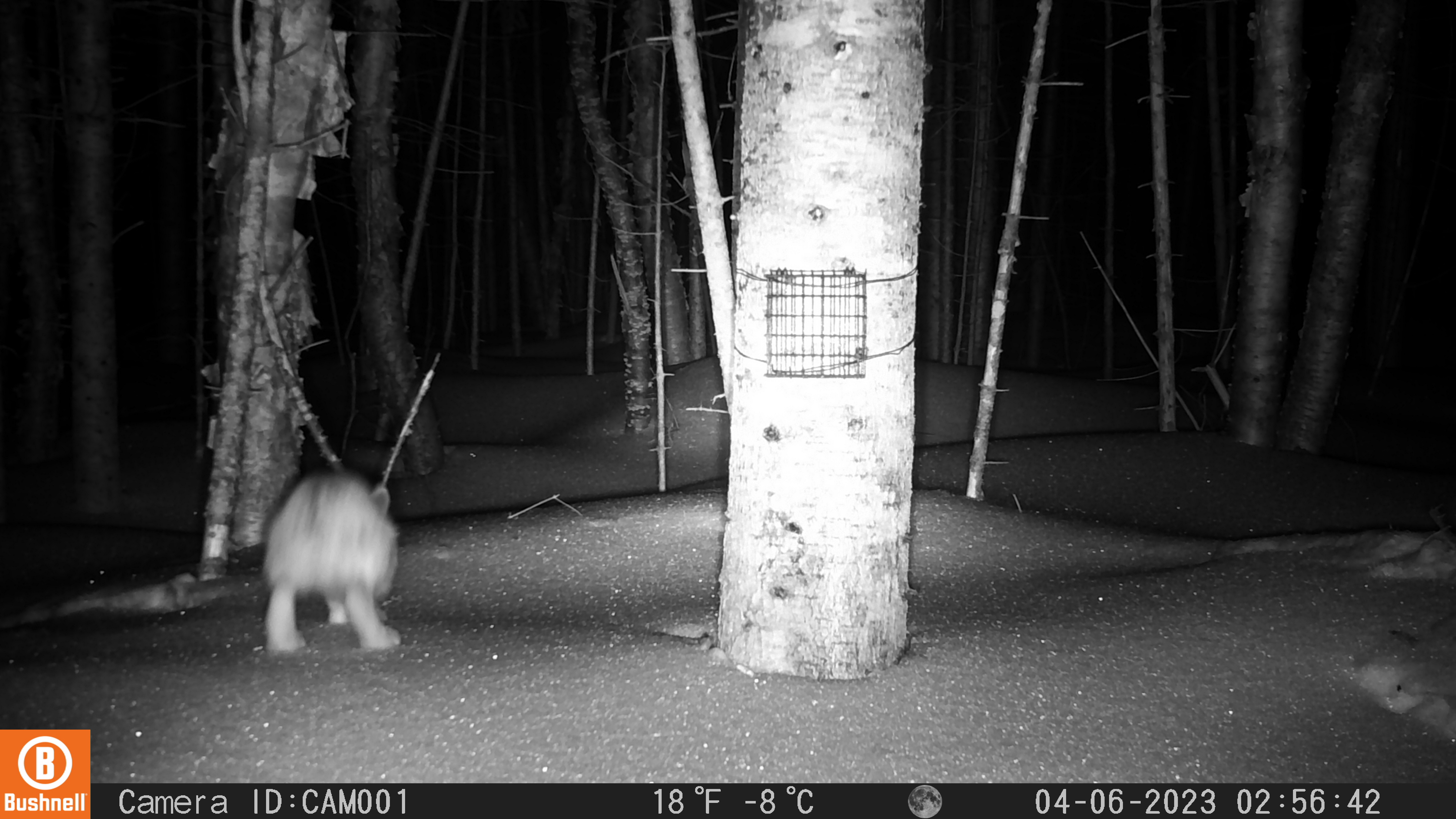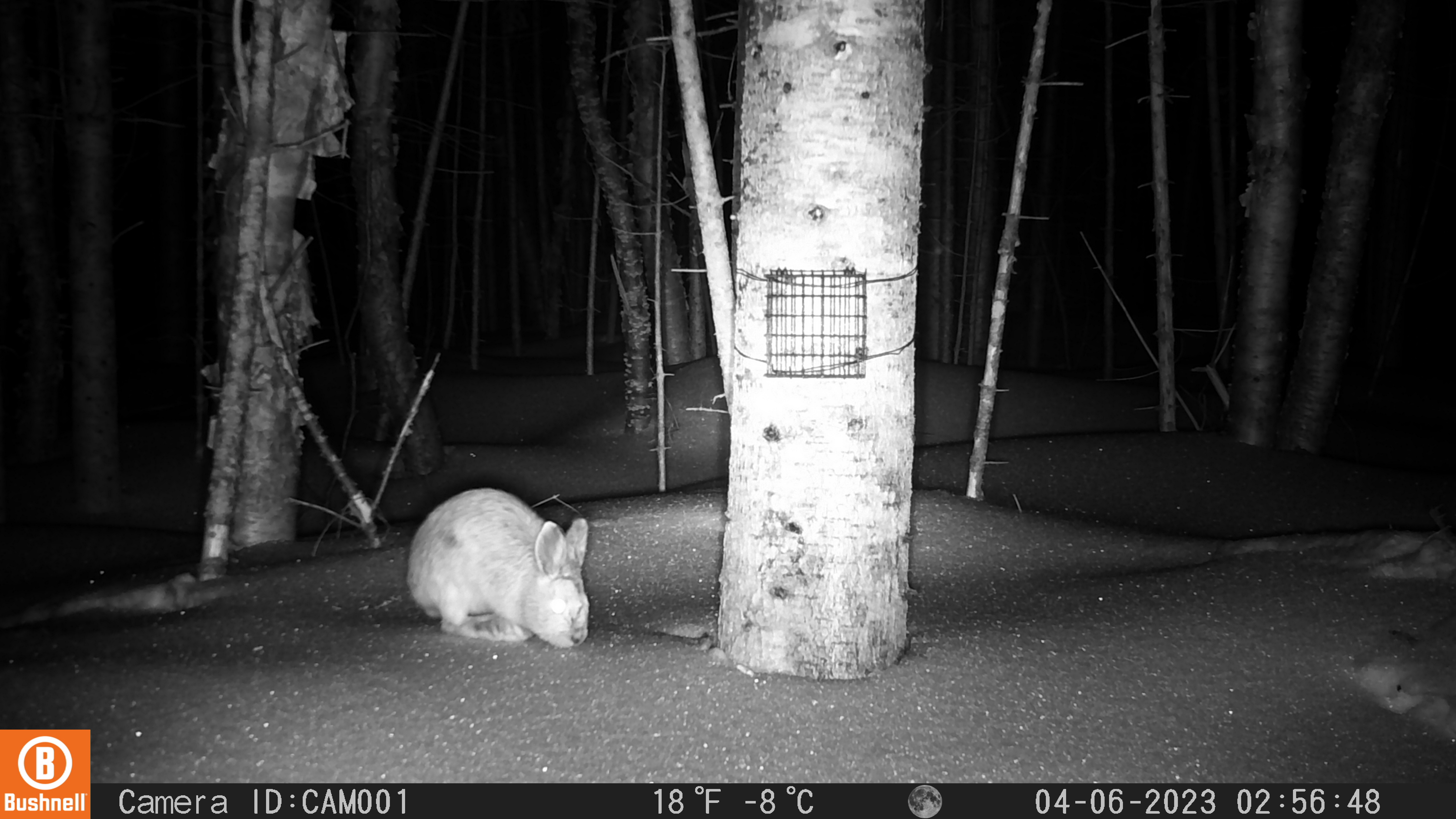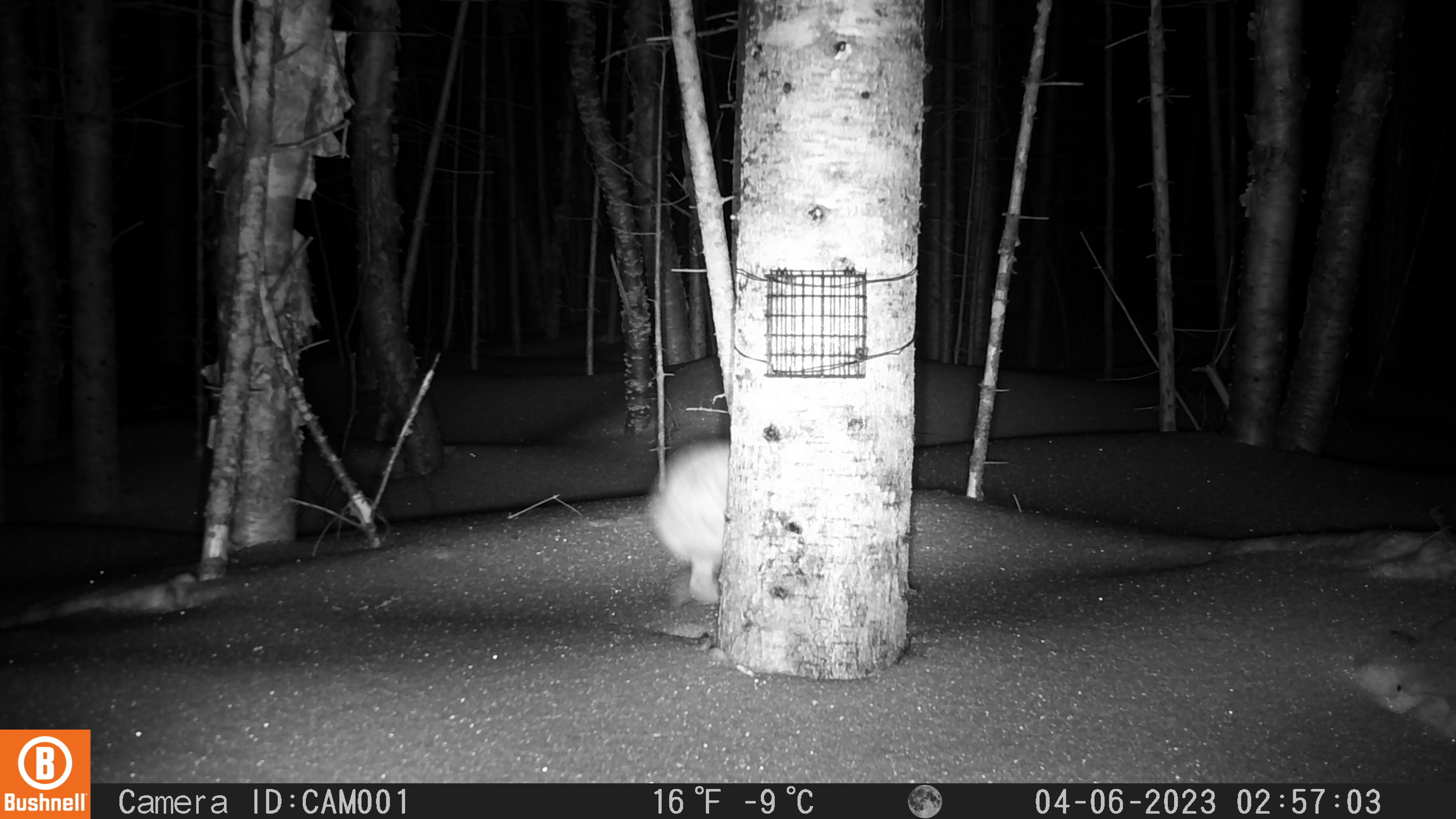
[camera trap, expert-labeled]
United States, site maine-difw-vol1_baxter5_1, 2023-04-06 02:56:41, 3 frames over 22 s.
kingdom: Animalia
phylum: Chordata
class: Mammalia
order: Lagomorpha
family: Leporidae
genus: Lepus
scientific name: Lepus americanus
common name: snowshoe hare